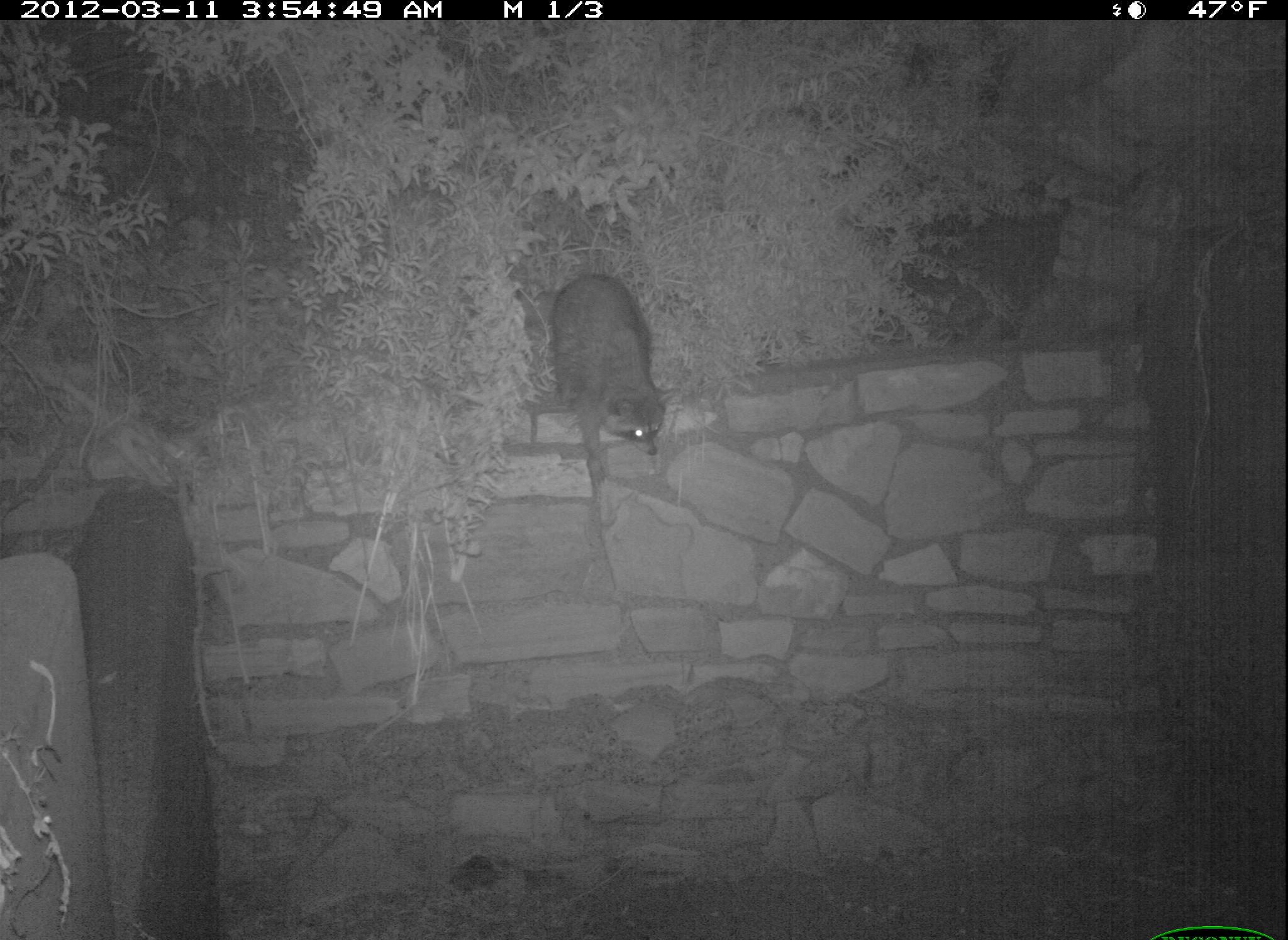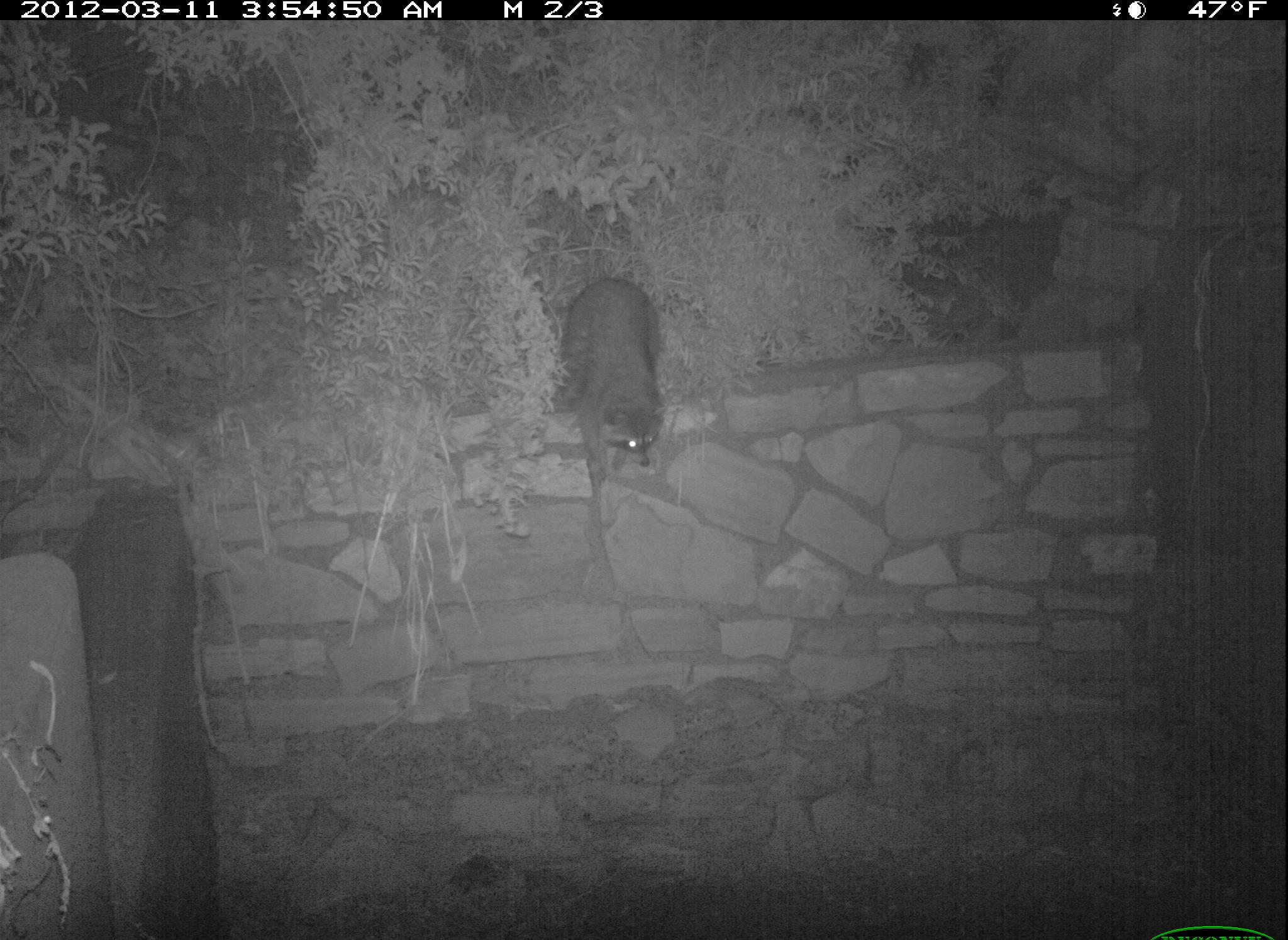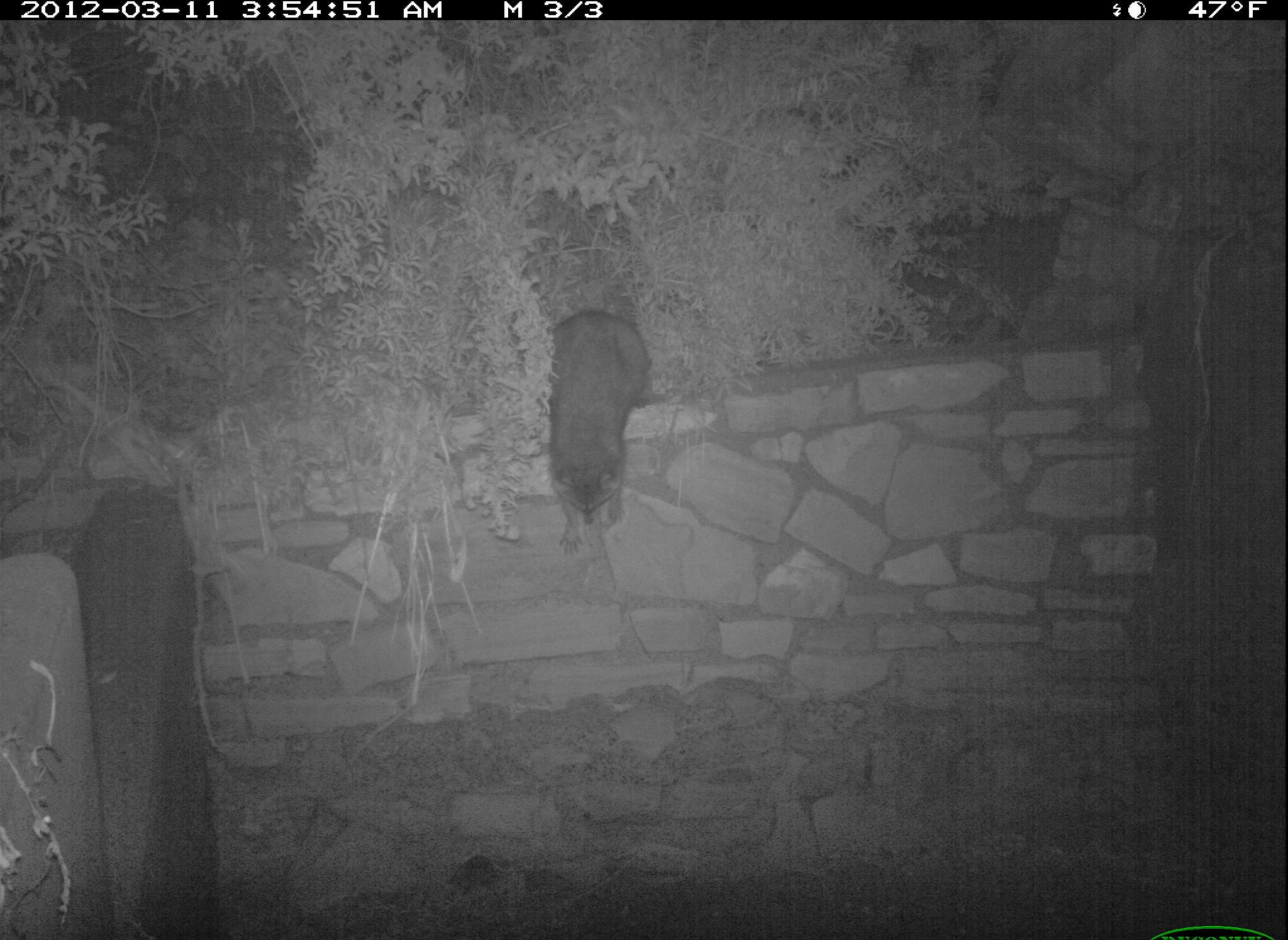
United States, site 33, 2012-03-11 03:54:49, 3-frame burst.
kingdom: Animalia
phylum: Chordata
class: Mammalia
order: Carnivora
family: Procyonidae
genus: Procyon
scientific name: Procyon lotor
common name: raccoon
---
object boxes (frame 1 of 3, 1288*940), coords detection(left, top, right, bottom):
raccoon: detection(546, 267, 676, 515)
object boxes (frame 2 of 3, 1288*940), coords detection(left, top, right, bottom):
raccoon: detection(551, 271, 679, 515)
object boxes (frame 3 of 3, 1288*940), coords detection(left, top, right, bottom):
raccoon: detection(539, 295, 665, 540)